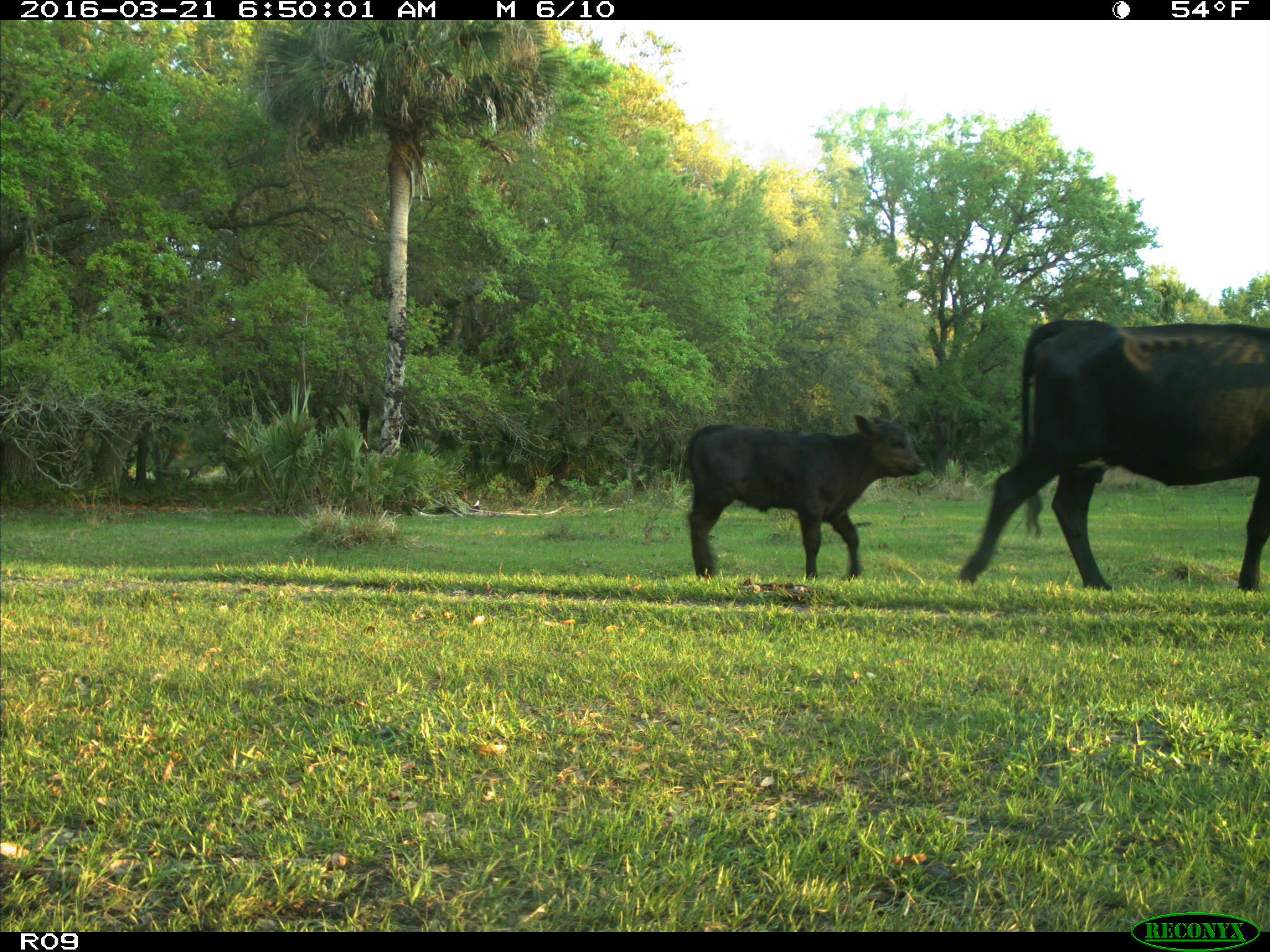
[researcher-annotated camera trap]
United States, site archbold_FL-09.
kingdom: Animalia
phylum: Chordata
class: Mammalia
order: Artiodactyla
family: Bovidae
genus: Bos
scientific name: Bos taurus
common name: domestic cow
Bos taurus (domestic cow).